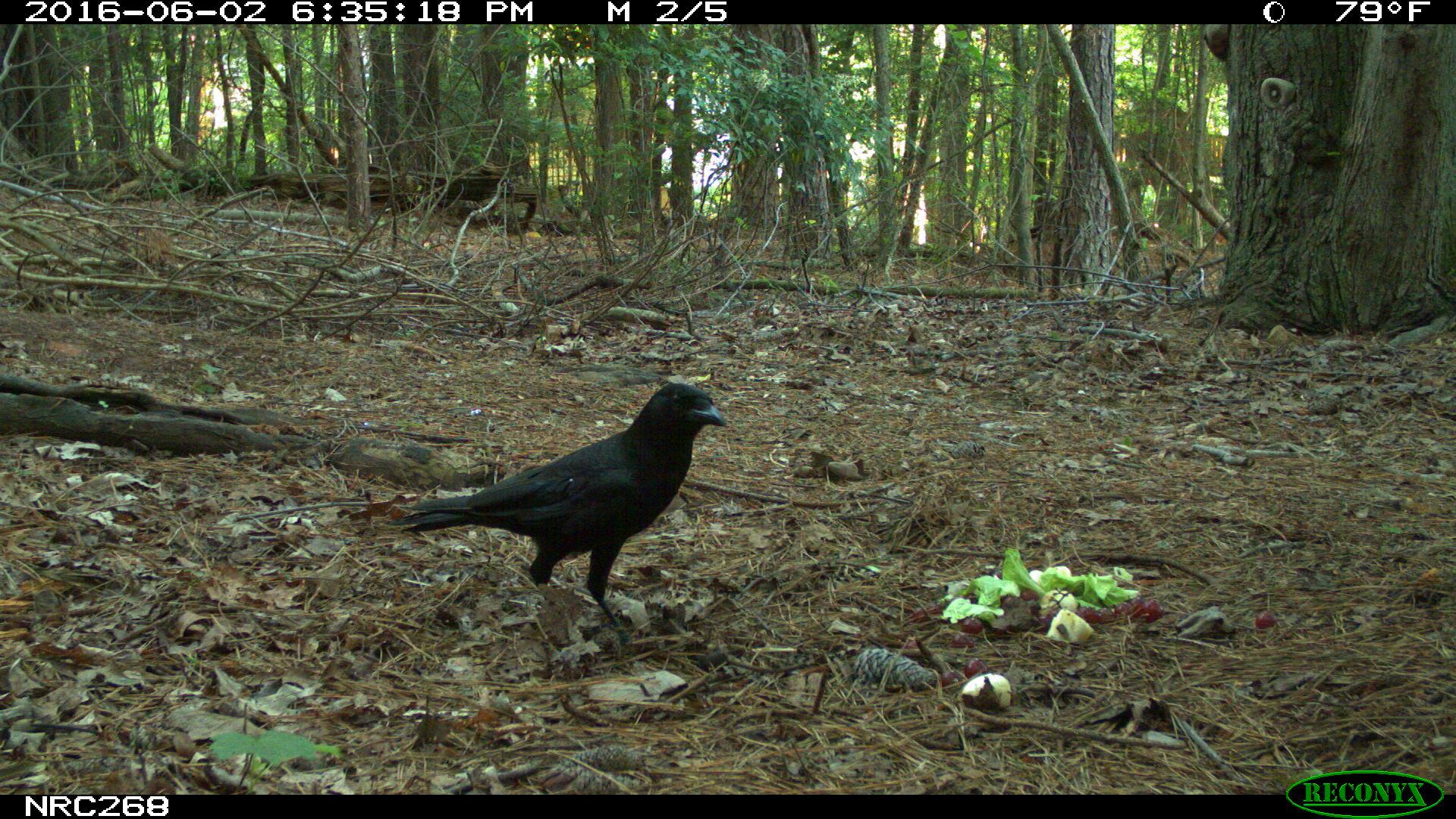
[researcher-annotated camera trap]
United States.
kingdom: Animalia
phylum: Chordata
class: Aves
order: Passeriformes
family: Corvidae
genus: Corvus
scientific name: Corvus brachyrhynchos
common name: american crow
American Crow (Corvus brachyrhynchos).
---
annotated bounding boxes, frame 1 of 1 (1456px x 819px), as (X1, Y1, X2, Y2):
American Crow: (391, 376, 734, 625)